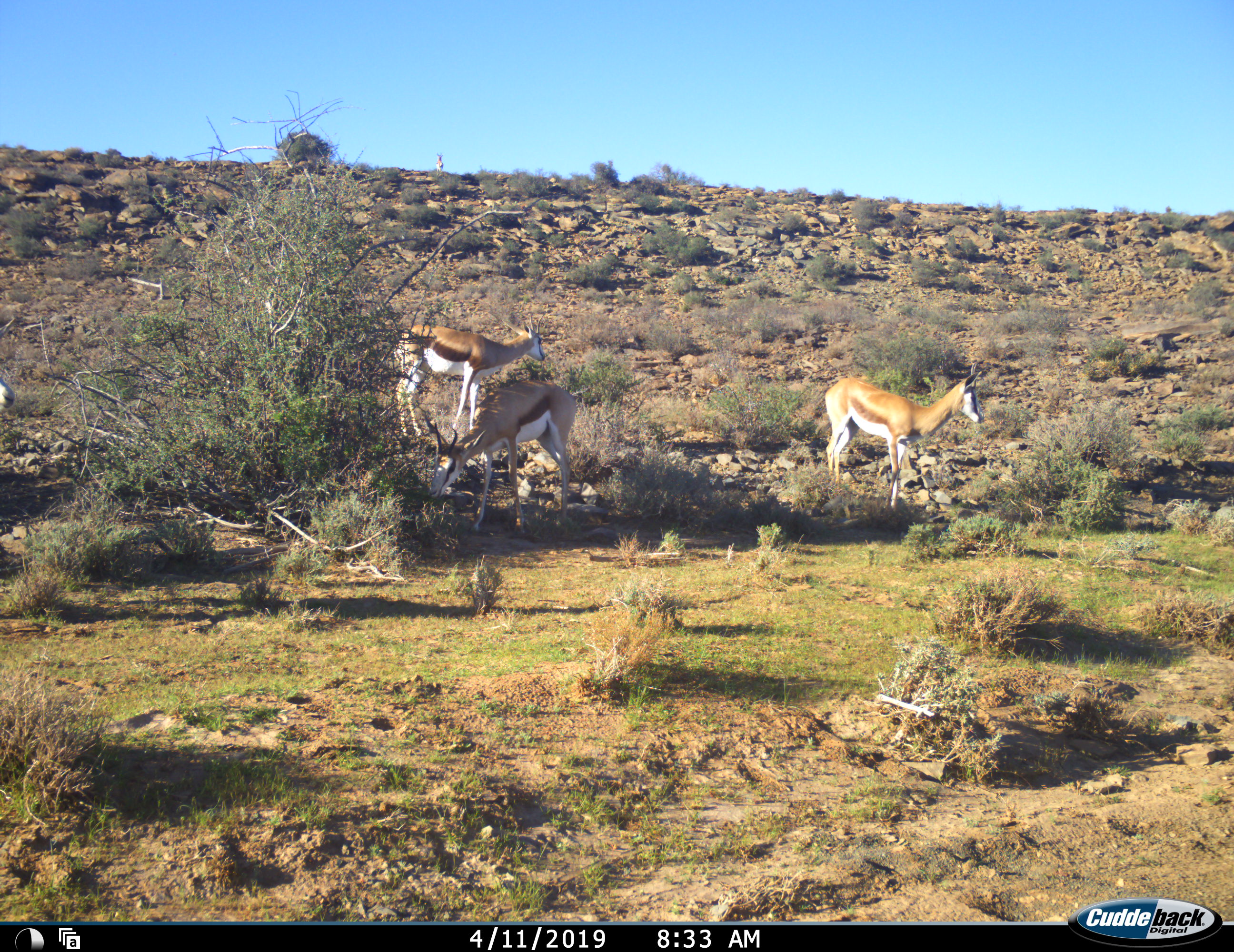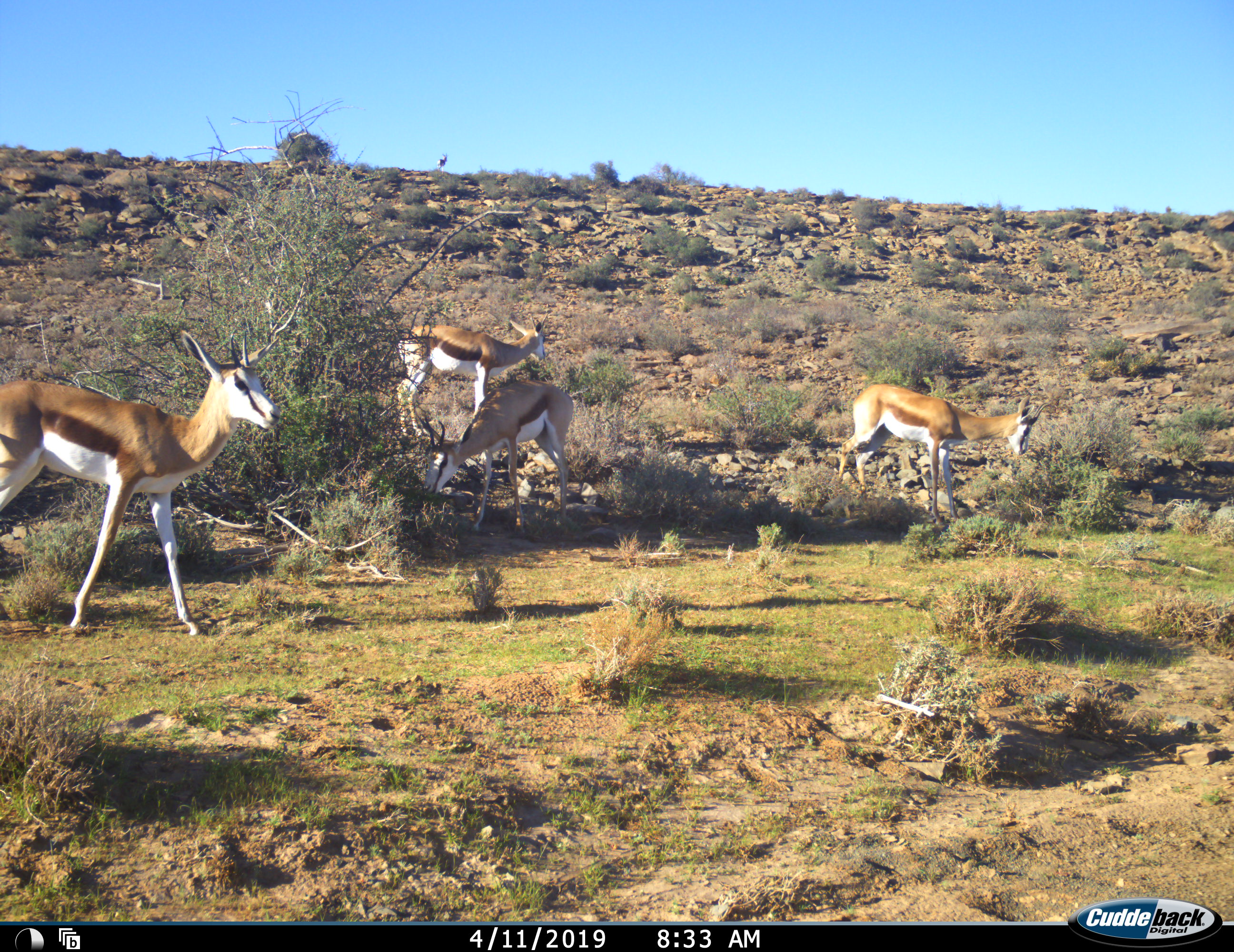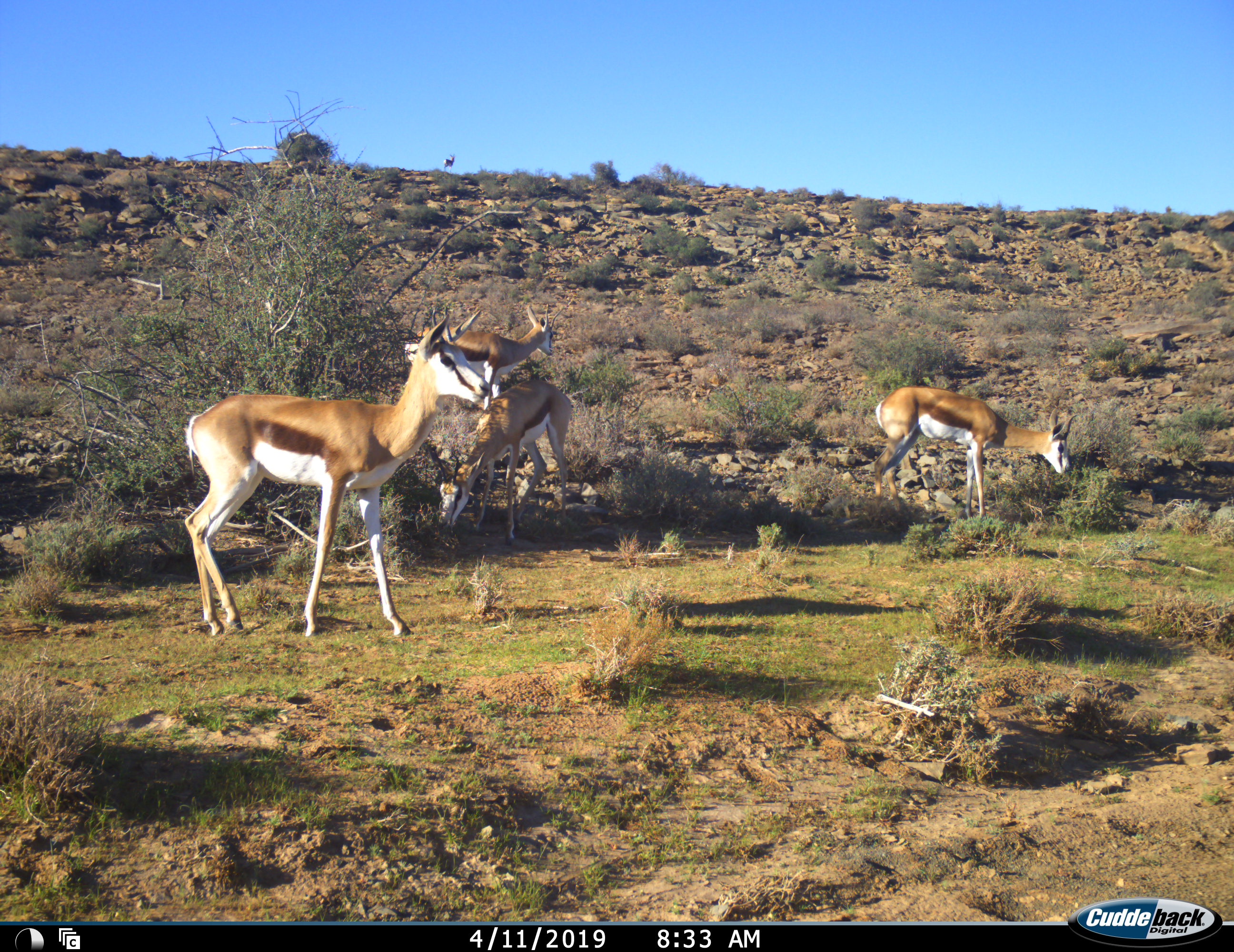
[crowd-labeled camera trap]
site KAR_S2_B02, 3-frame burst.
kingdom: Animalia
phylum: Chordata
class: Mammalia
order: Artiodactyla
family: Bovidae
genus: Antidorcas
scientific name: Antidorcas marsupialis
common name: springbok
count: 4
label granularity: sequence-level